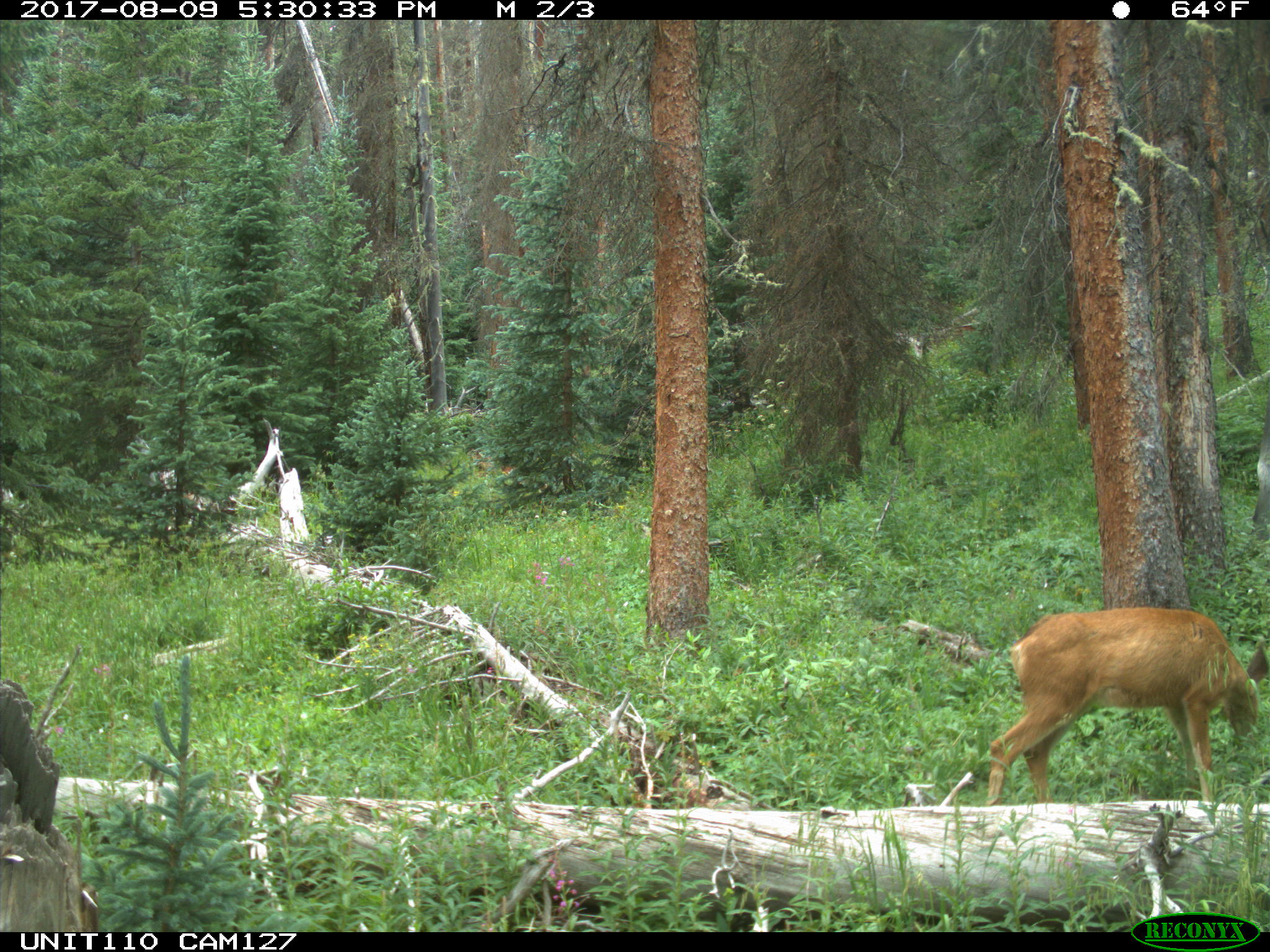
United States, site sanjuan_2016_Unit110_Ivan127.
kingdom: Animalia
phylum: Chordata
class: Mammalia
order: Artiodactyla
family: Cervidae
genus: Odocoileus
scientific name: Odocoileus hemionus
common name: mule deer